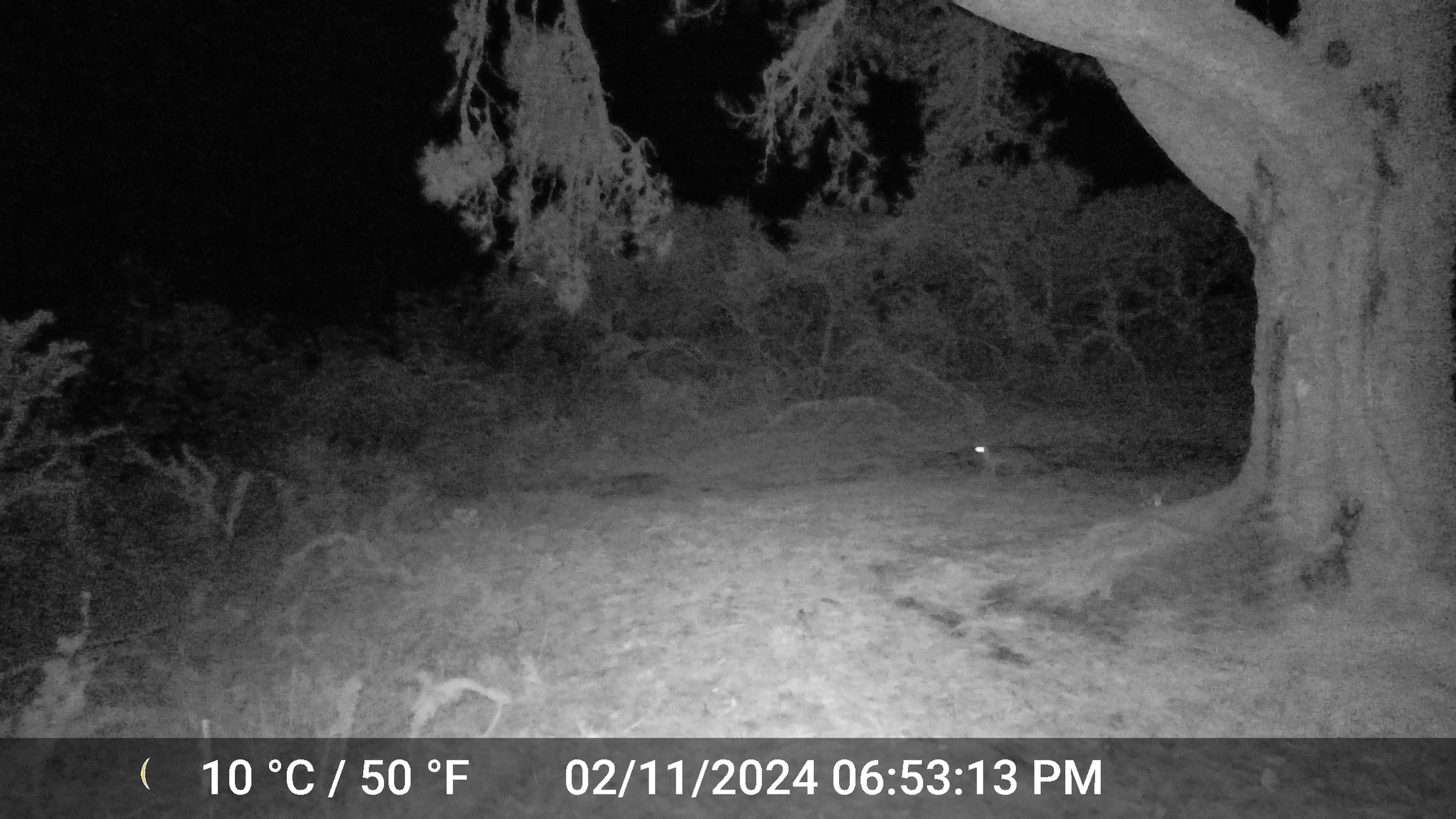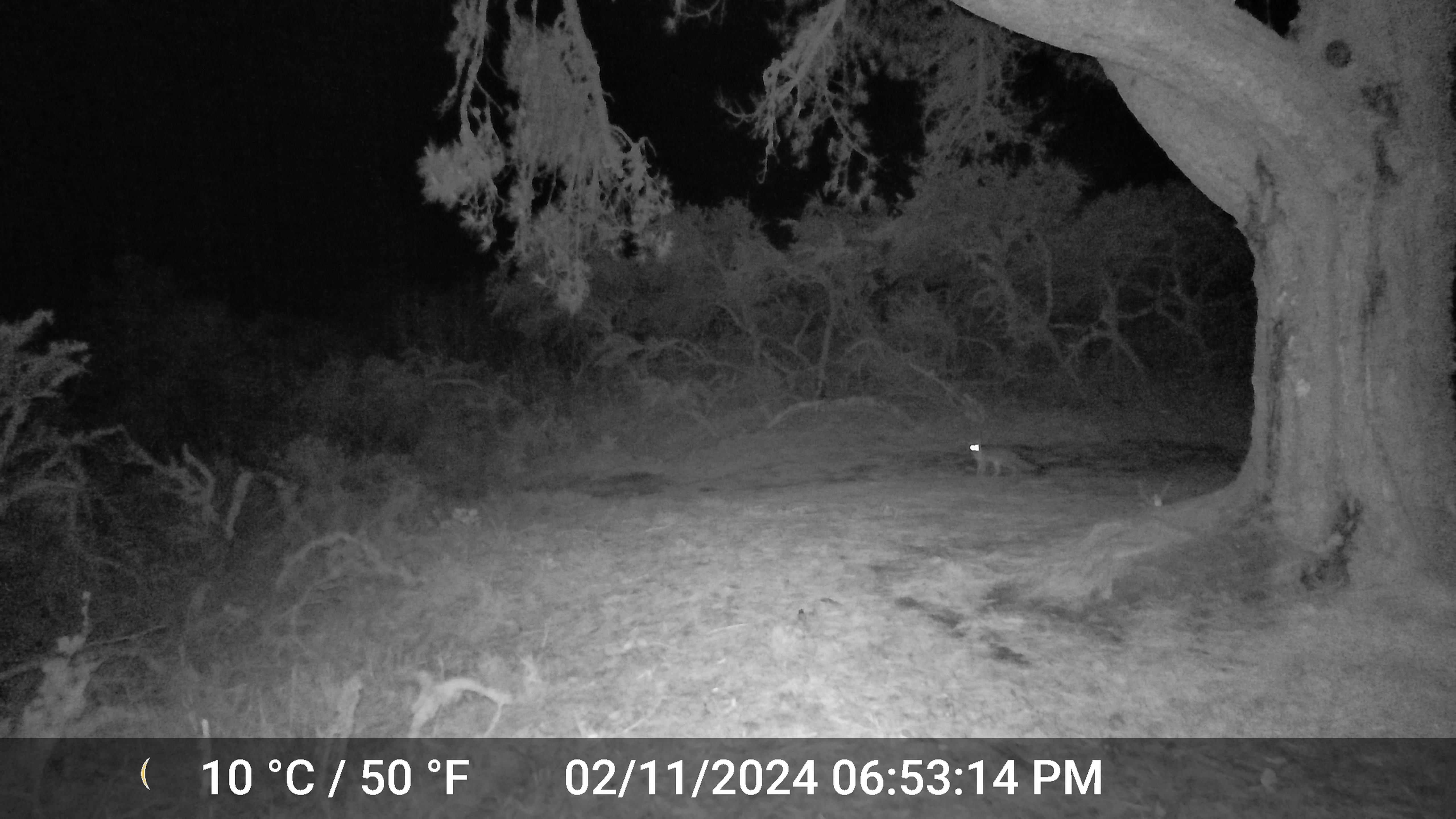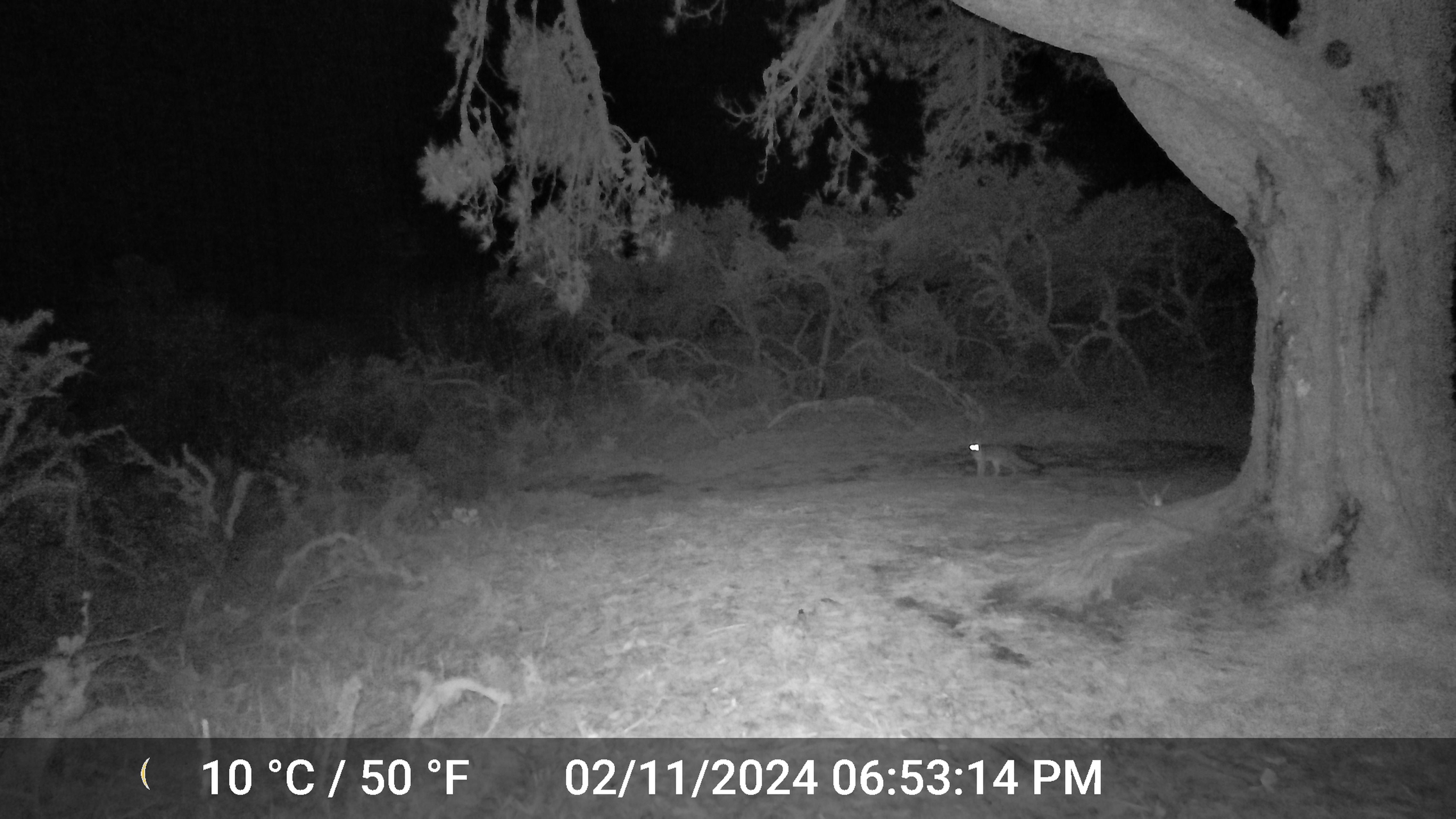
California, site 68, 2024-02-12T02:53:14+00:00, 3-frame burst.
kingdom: Animalia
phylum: Chordata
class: Mammalia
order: Carnivora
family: Canidae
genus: Urocyon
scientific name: Urocyon cinereoargenteus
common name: gray fox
Gray fox (Urocyon cinereoargenteus).